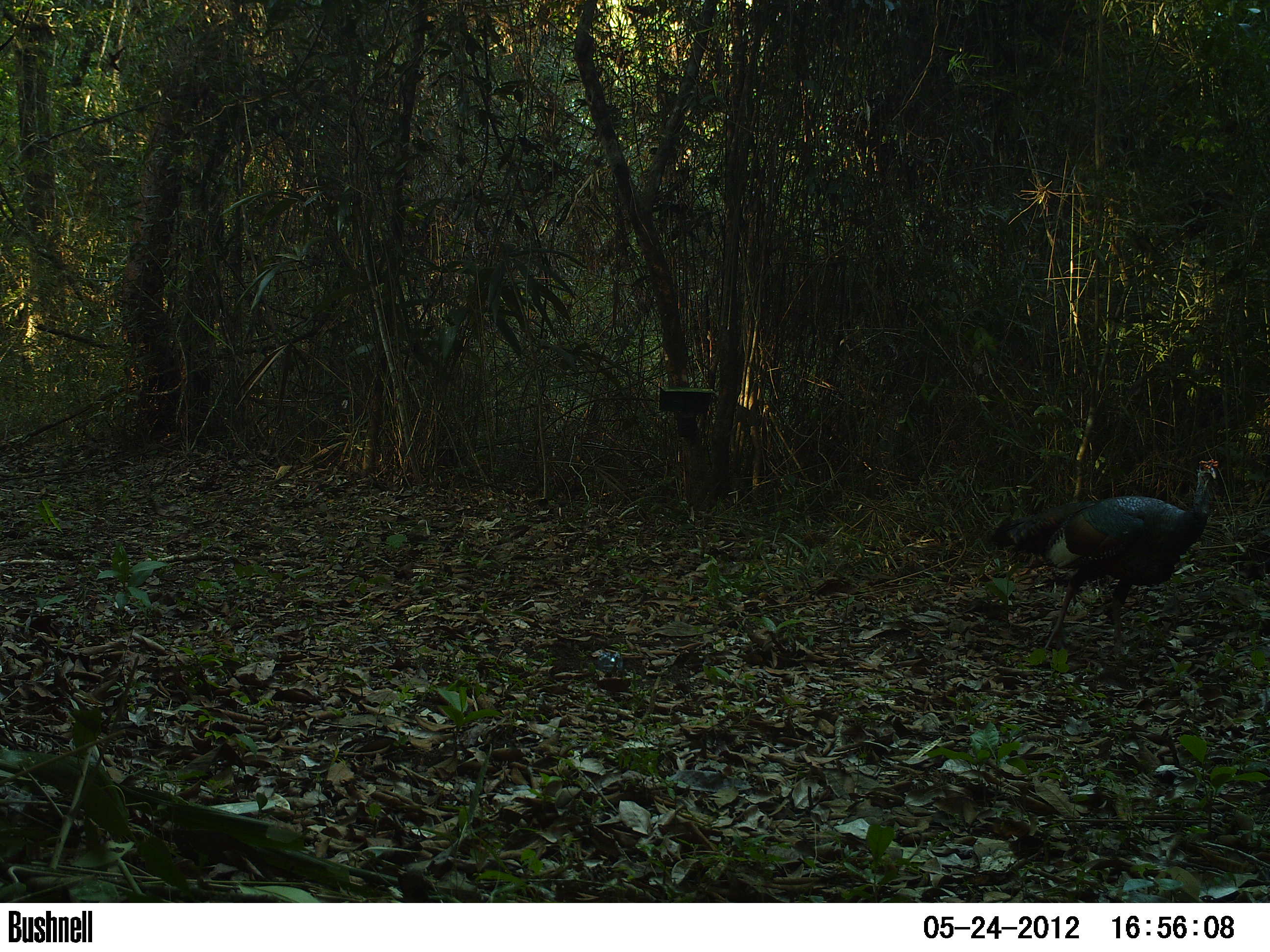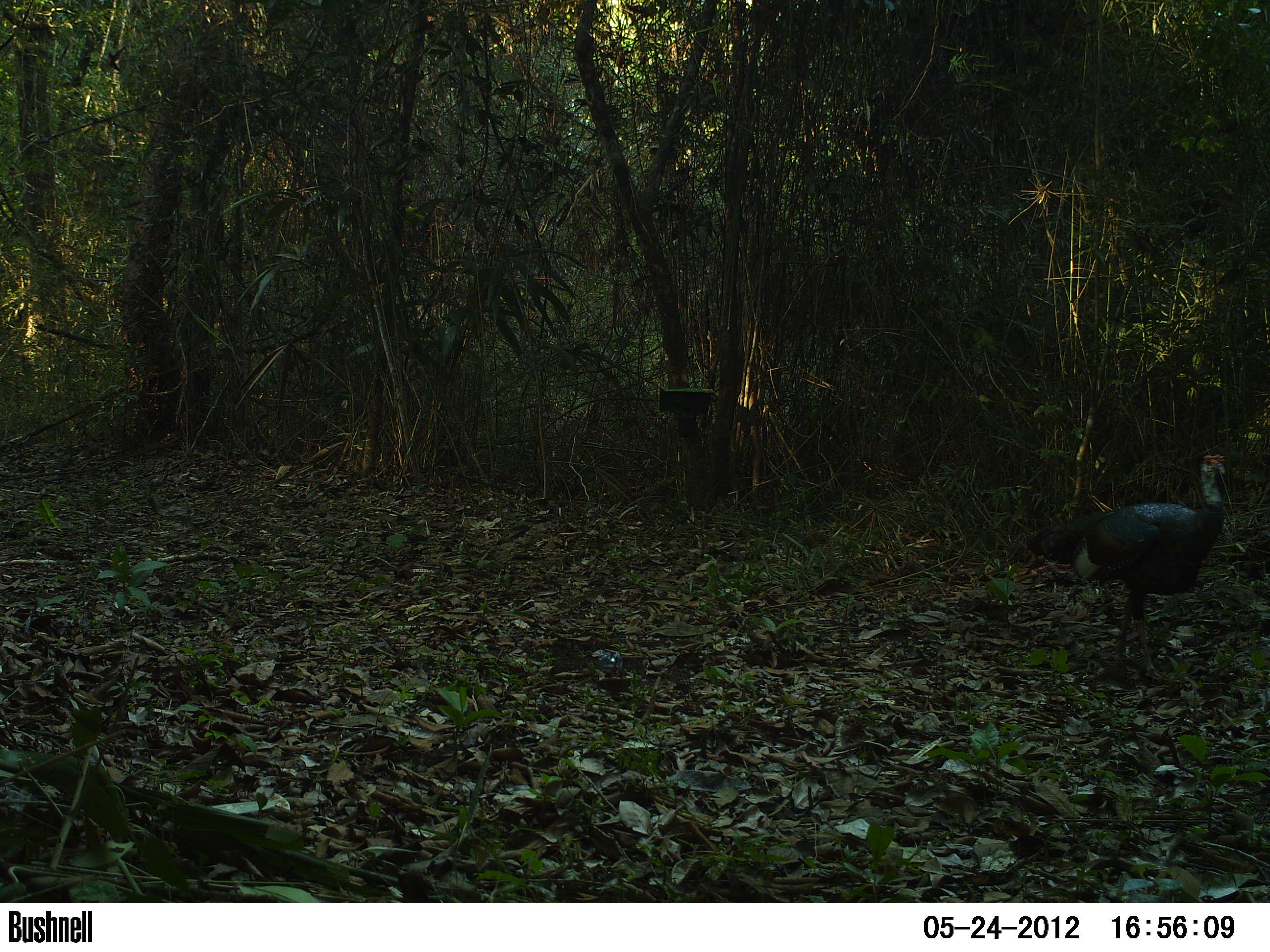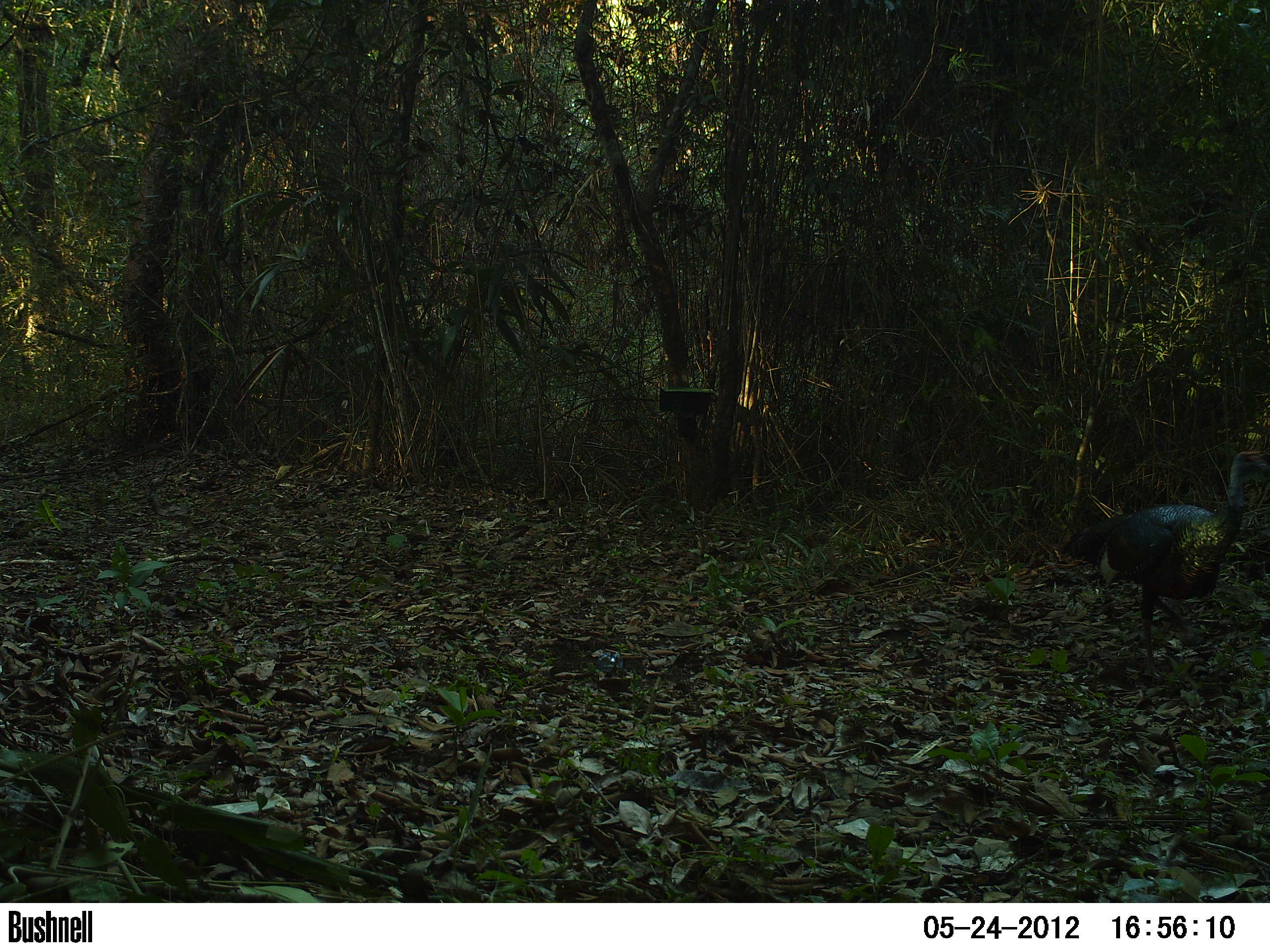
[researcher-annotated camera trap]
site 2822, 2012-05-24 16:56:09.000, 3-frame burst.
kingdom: Animalia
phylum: Chordata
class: Aves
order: Galliformes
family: Phasianidae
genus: Meleagris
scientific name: Meleagris ocellata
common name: ocellated turkey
Meleagris ocellata (ocellated turkey), count 1, age adult.